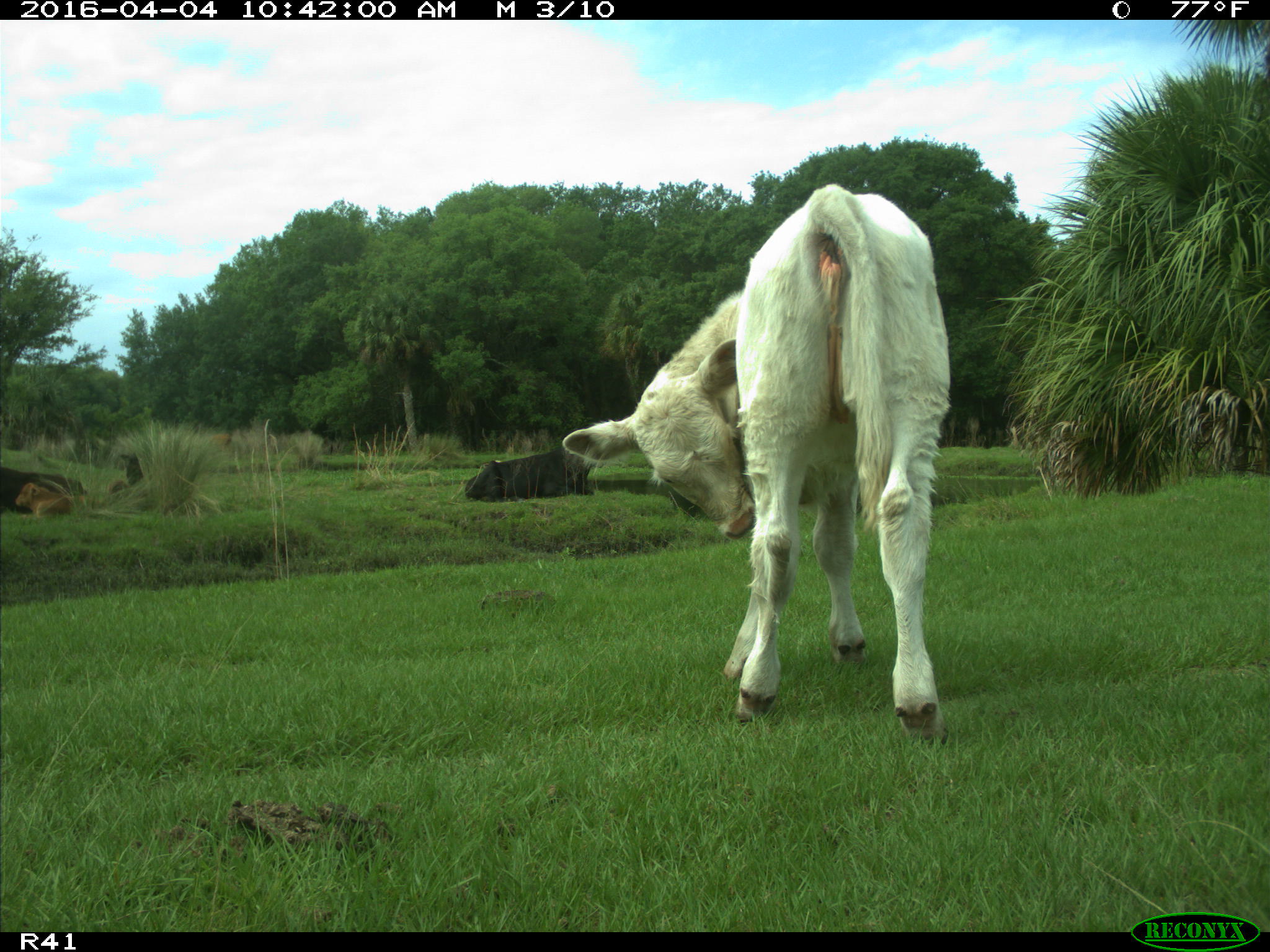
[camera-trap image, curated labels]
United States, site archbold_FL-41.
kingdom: Animalia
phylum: Chordata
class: Mammalia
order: Artiodactyla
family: Bovidae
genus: Bos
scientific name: Bos taurus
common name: domestic cow